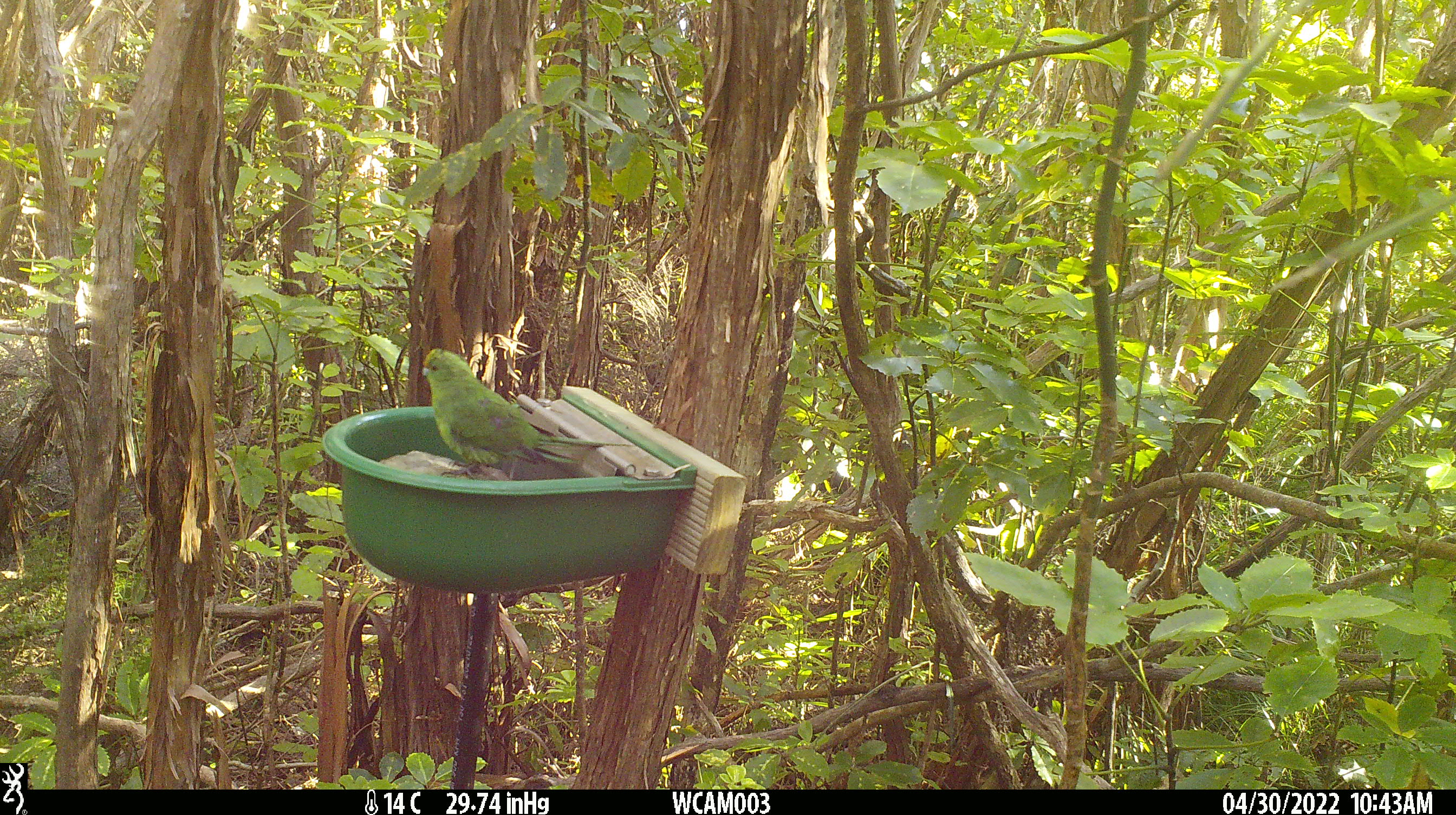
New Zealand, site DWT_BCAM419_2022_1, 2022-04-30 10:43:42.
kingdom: Animalia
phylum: Chordata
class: Aves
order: Psittaciformes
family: Psittaculidae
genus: Cyanoramphus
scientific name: Cyanoramphus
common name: parakeet